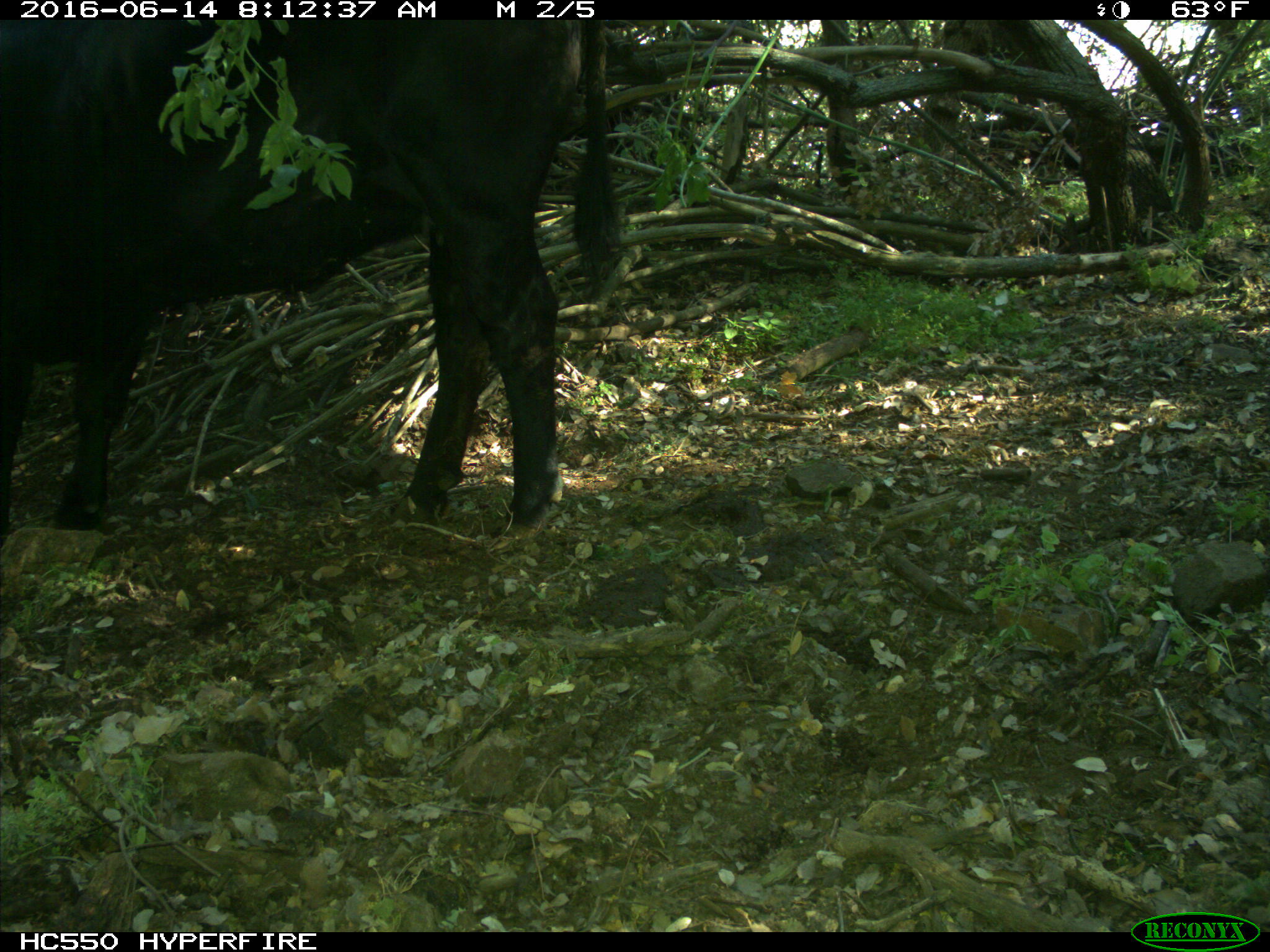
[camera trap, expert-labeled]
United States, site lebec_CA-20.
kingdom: Animalia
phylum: Chordata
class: Mammalia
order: Artiodactyla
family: Bovidae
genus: Bos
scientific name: Bos taurus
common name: domestic cow